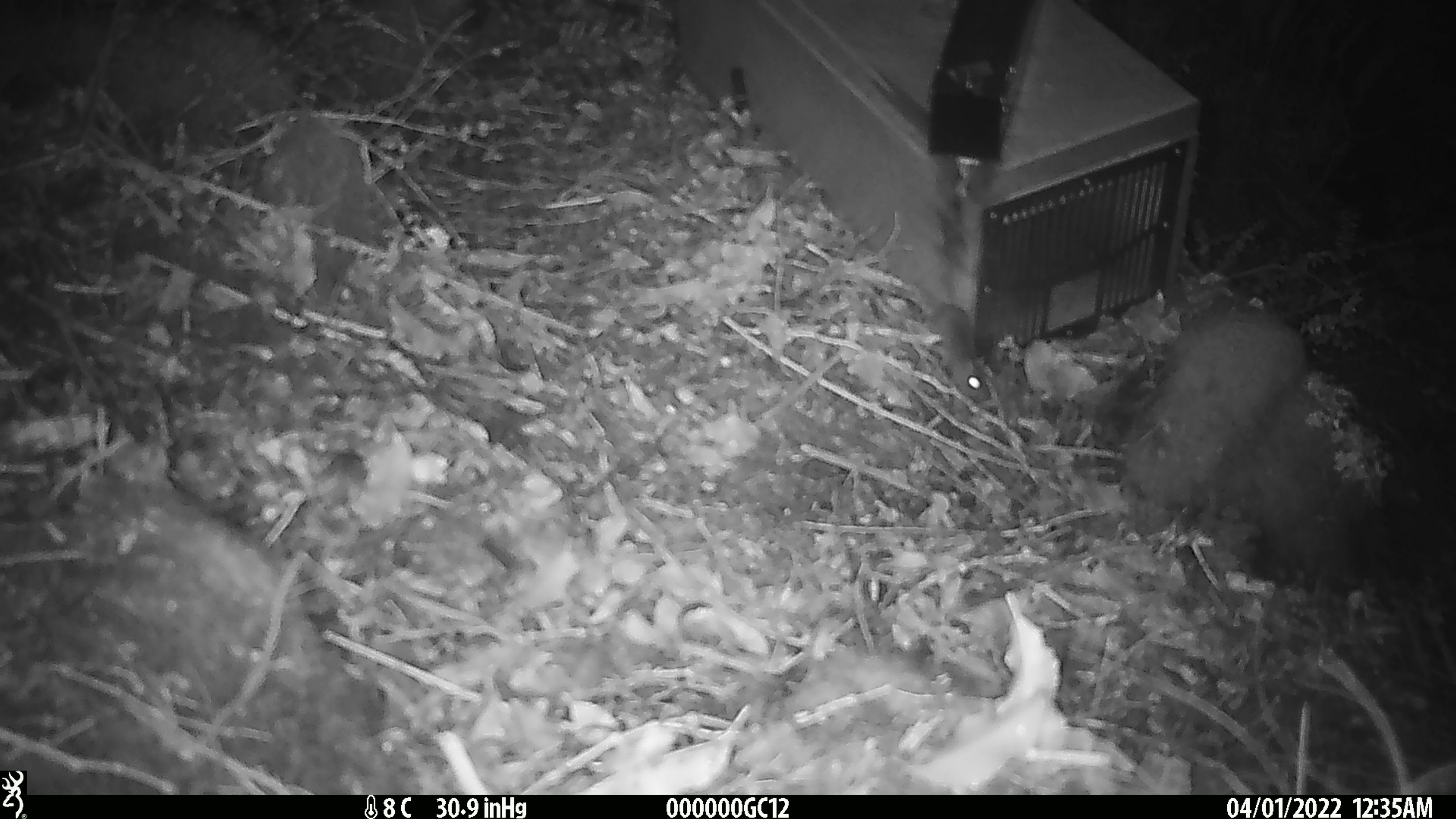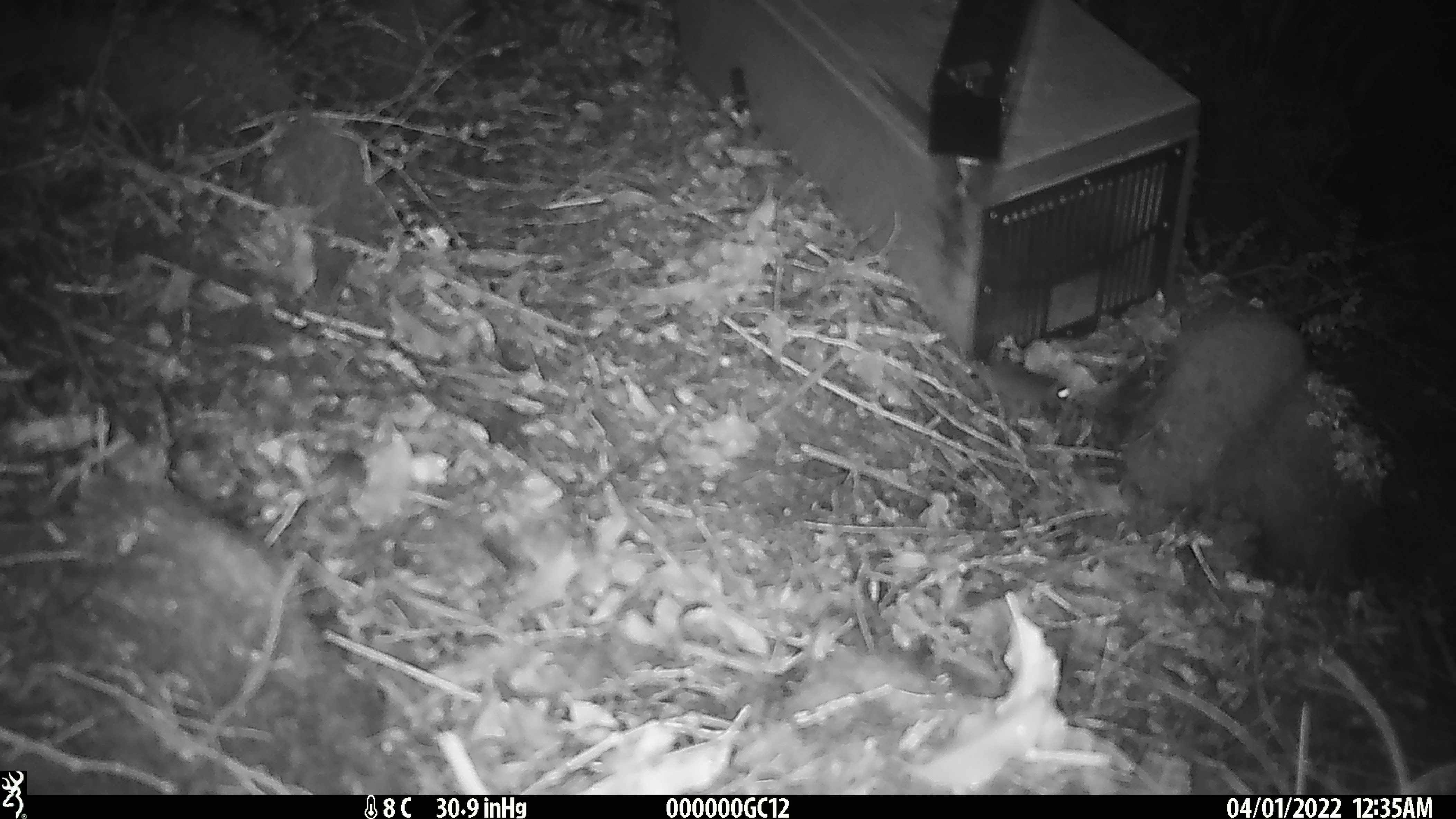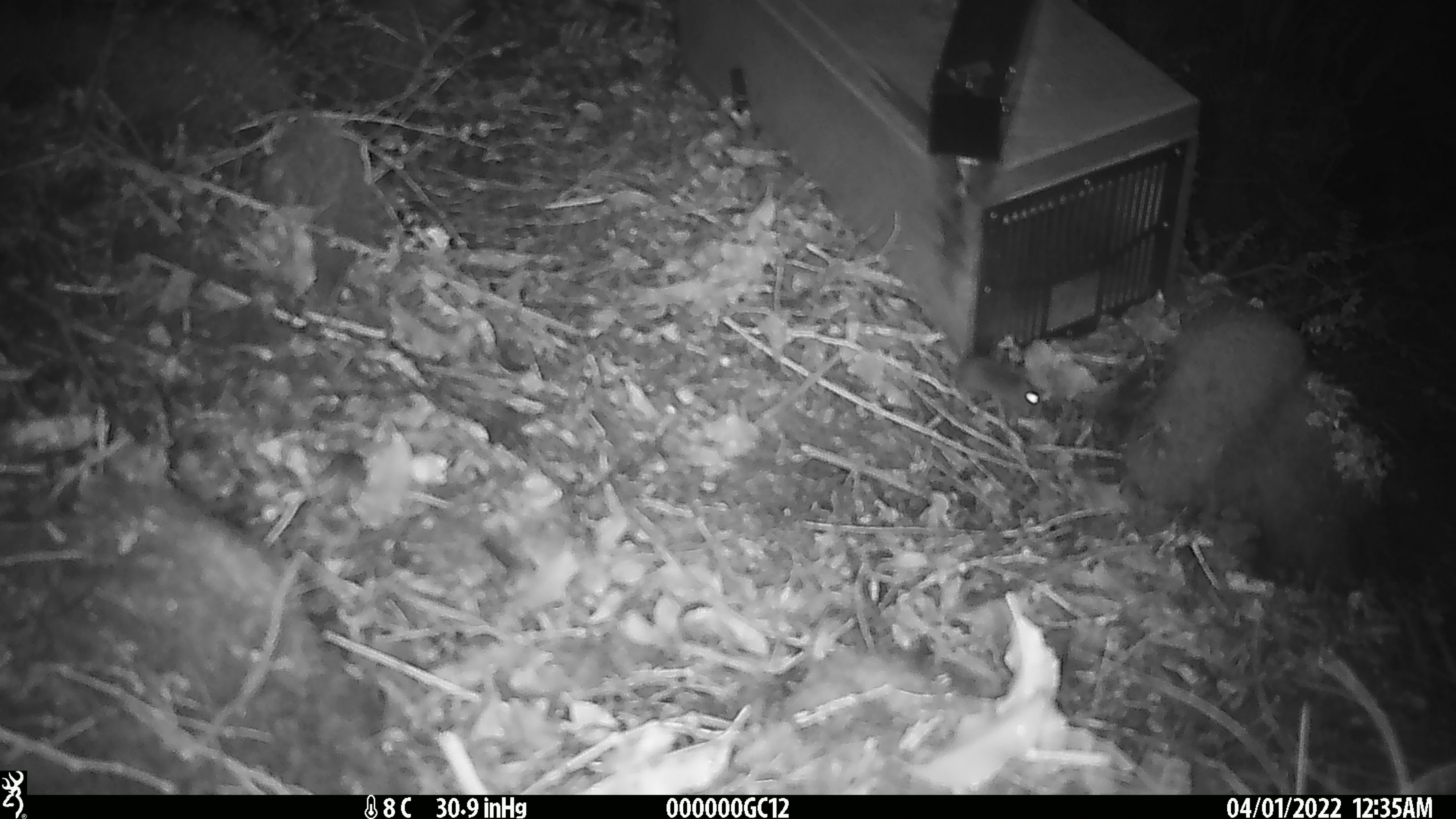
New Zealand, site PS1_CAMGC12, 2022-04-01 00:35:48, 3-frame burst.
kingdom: Animalia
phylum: Chordata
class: Mammalia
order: Rodentia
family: Muridae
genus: Mus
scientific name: Mus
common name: mouse